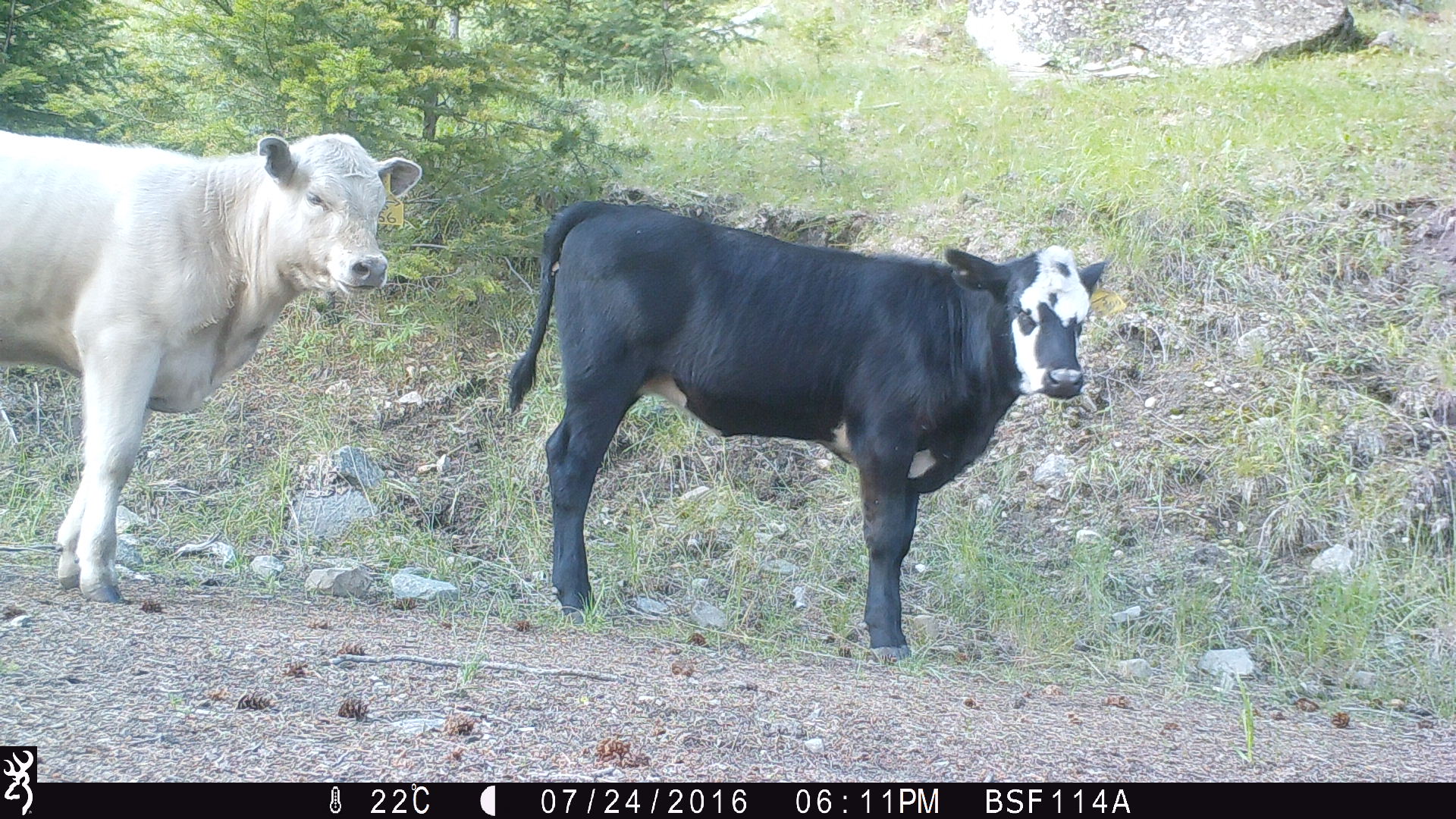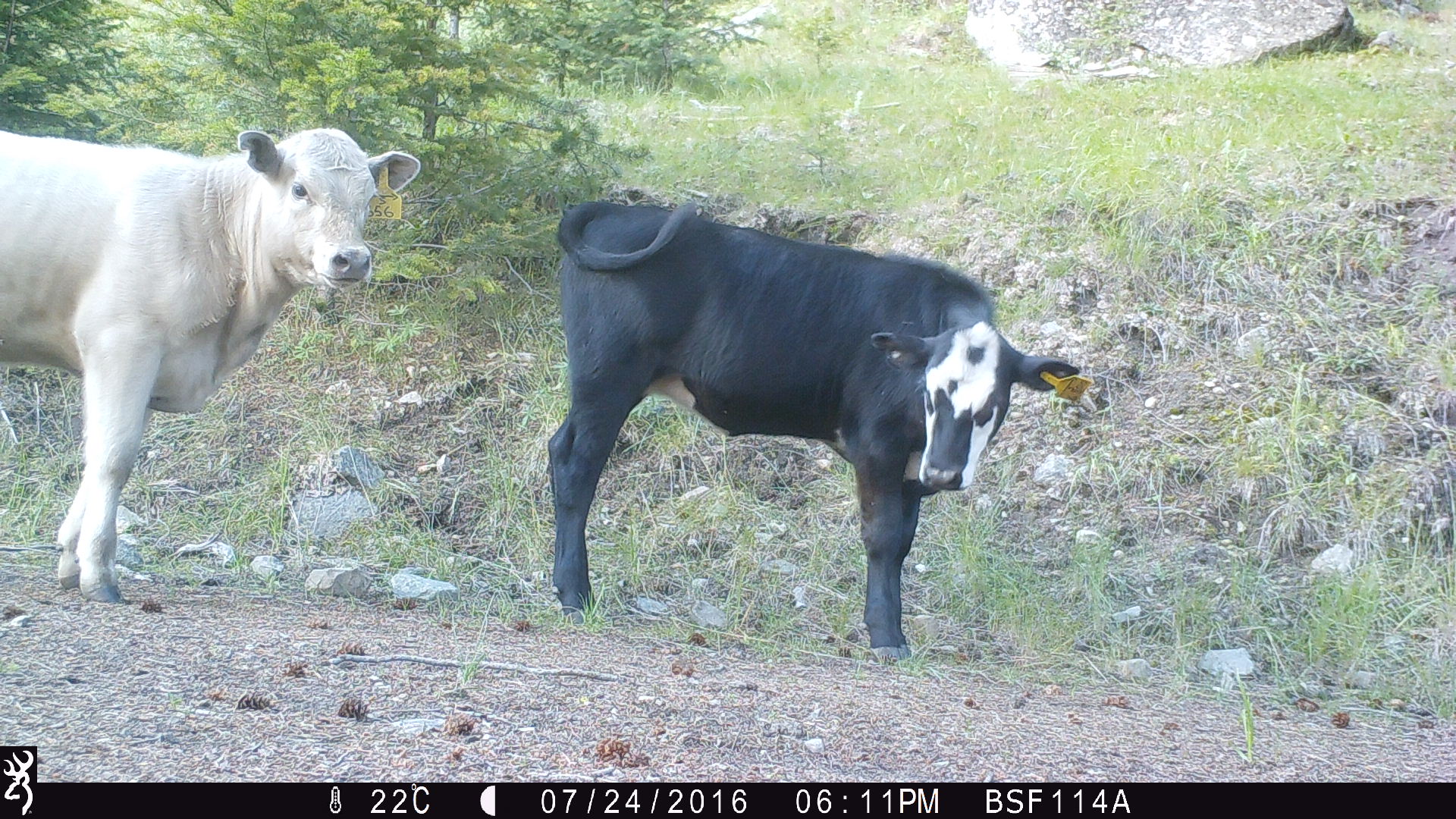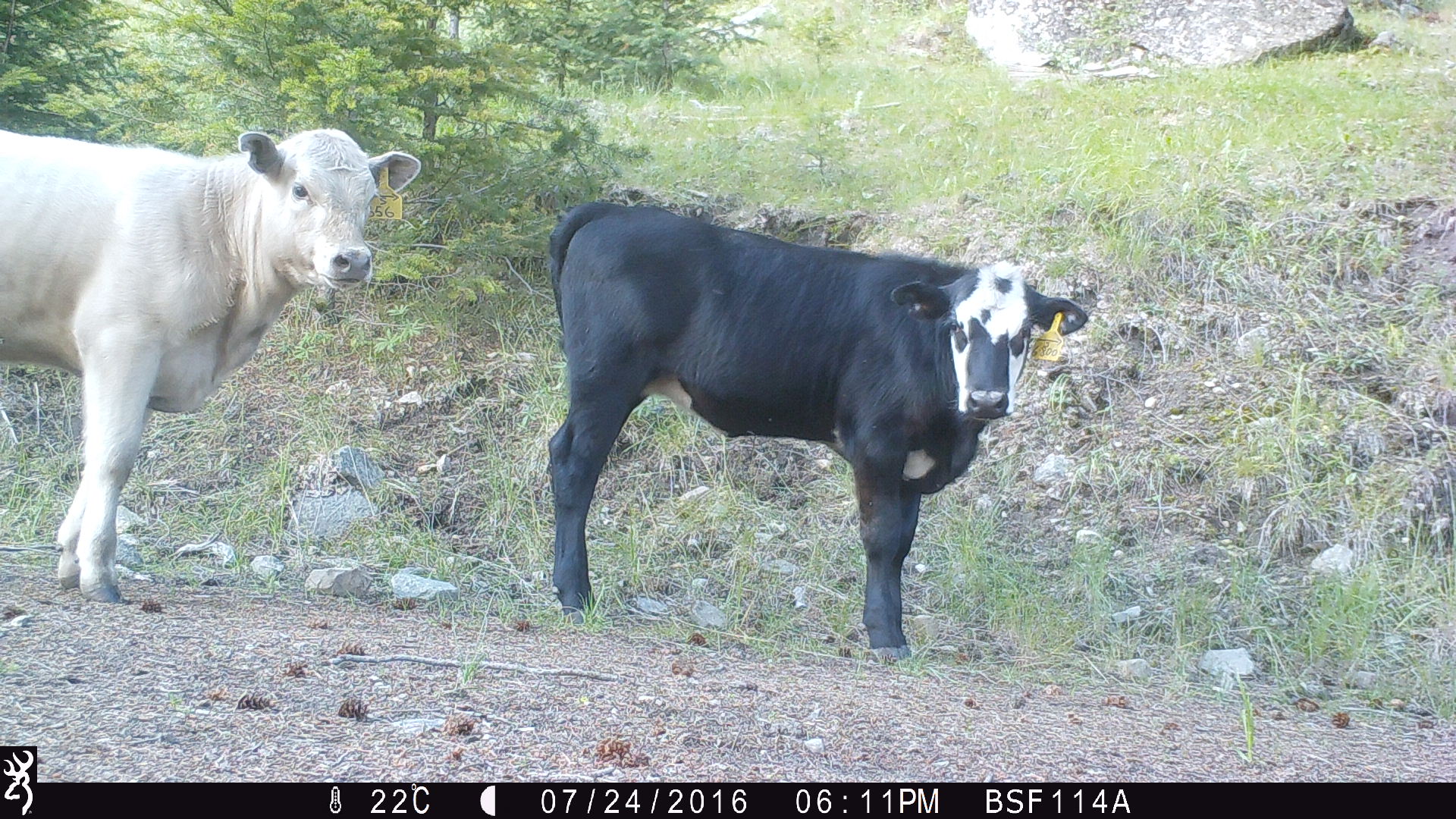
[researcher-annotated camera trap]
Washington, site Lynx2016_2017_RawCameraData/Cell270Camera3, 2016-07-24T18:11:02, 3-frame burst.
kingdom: Animalia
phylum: Chordata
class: Mammalia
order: Artiodactyla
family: Bovidae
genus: Bos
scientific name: Bos taurus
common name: domestic cattle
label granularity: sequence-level